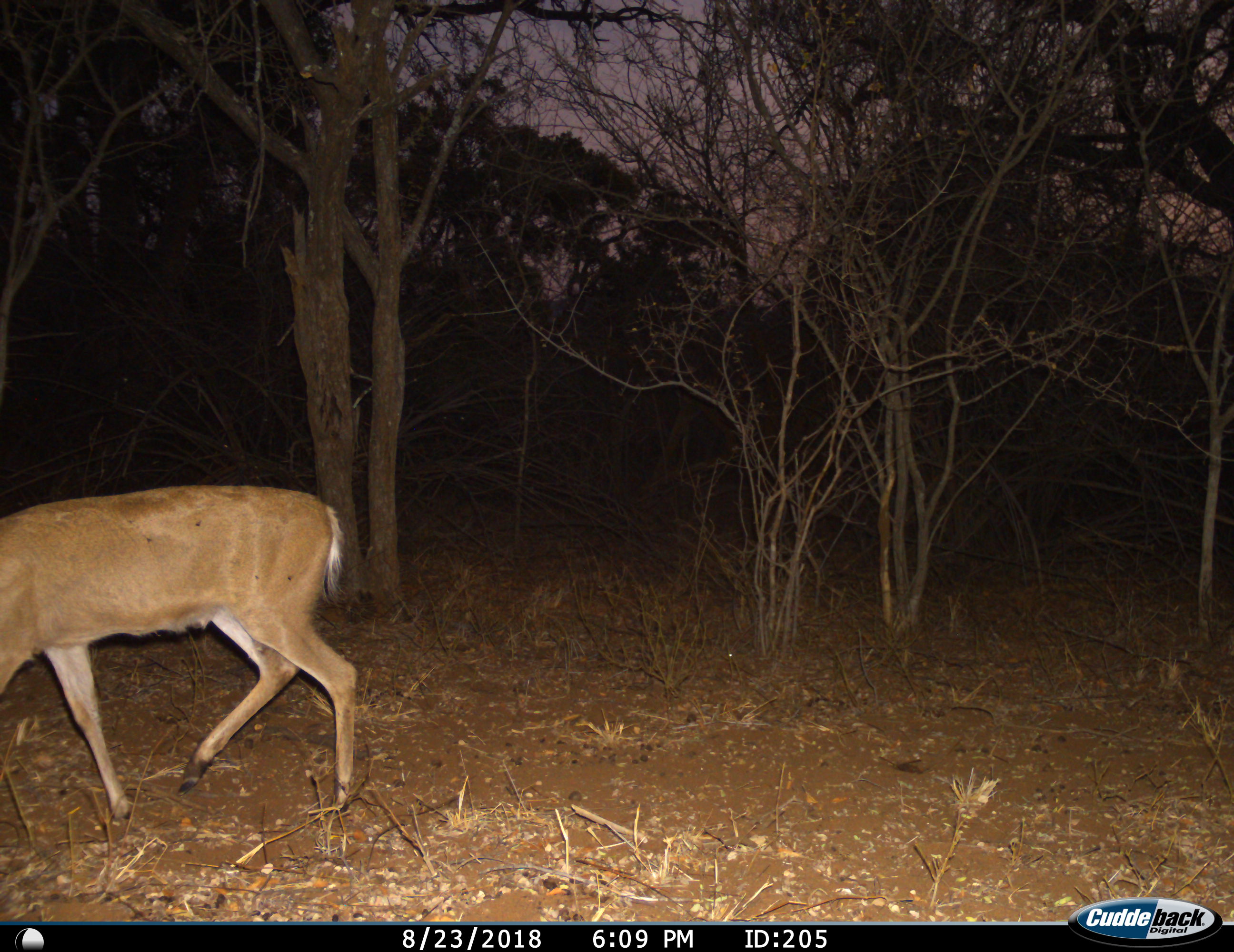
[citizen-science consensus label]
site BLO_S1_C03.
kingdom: Animalia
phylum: Chordata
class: Mammalia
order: Artiodactyla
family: Bovidae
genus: Redunca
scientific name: Redunca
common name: reedbuck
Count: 1.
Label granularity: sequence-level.